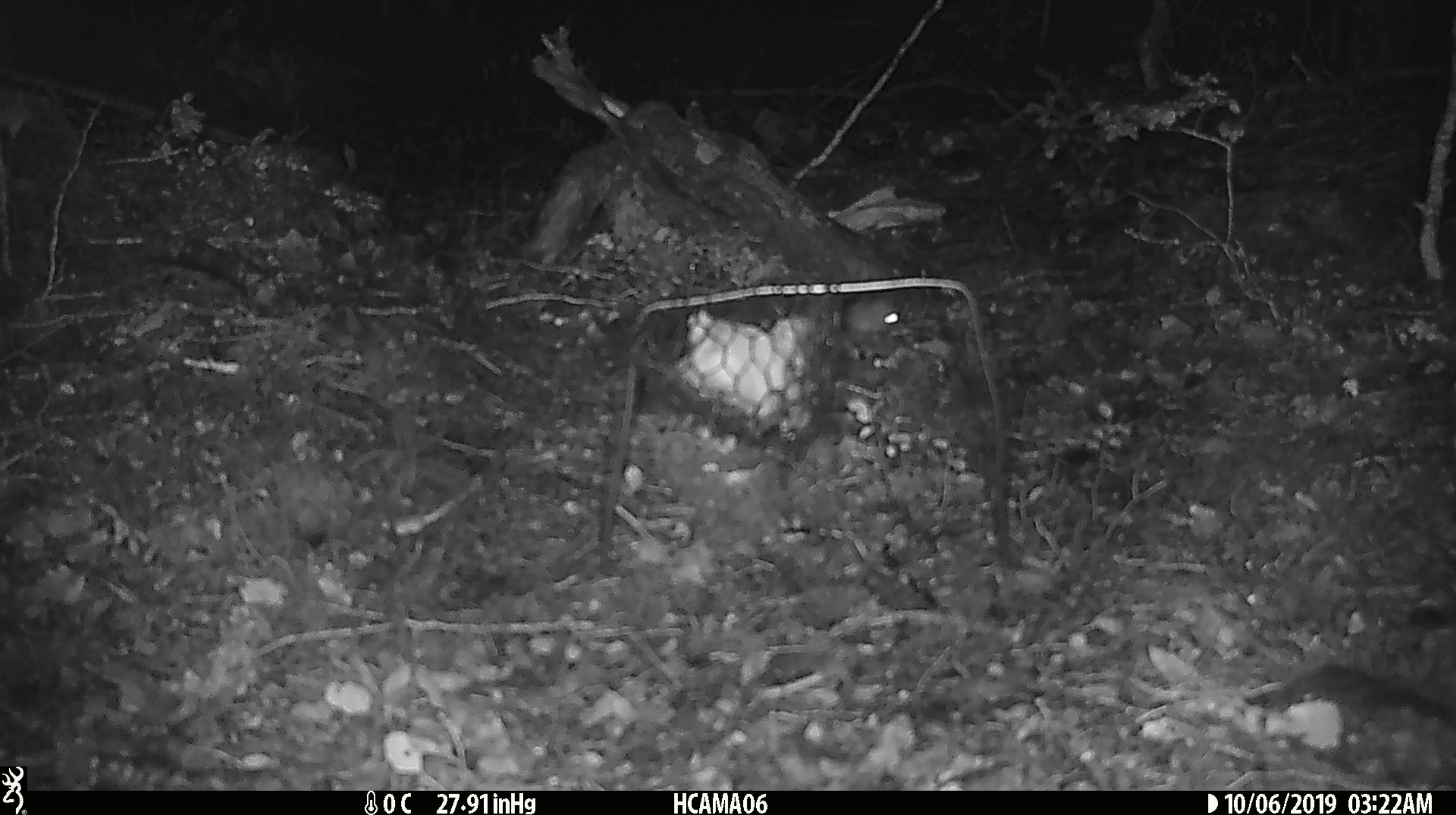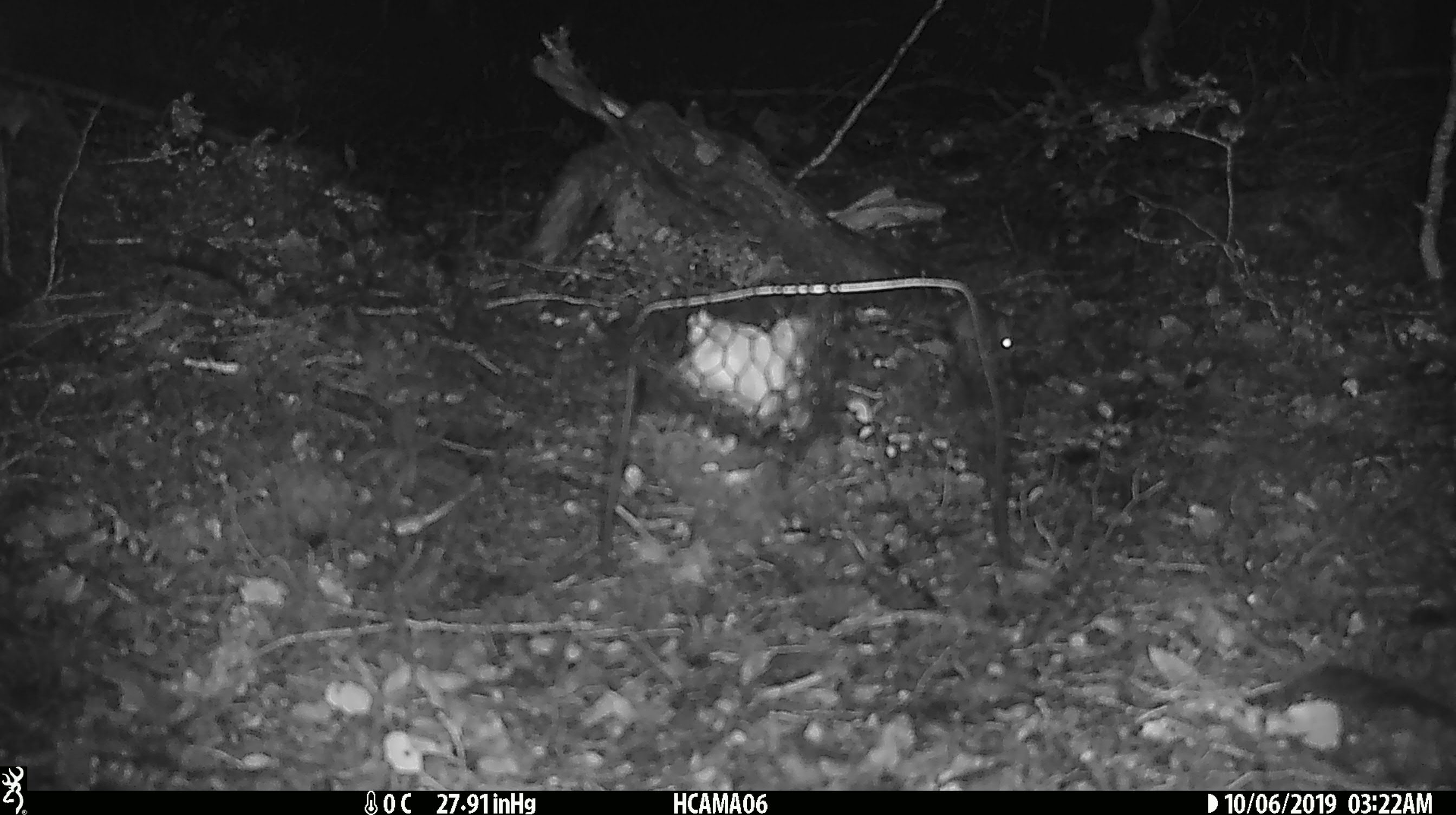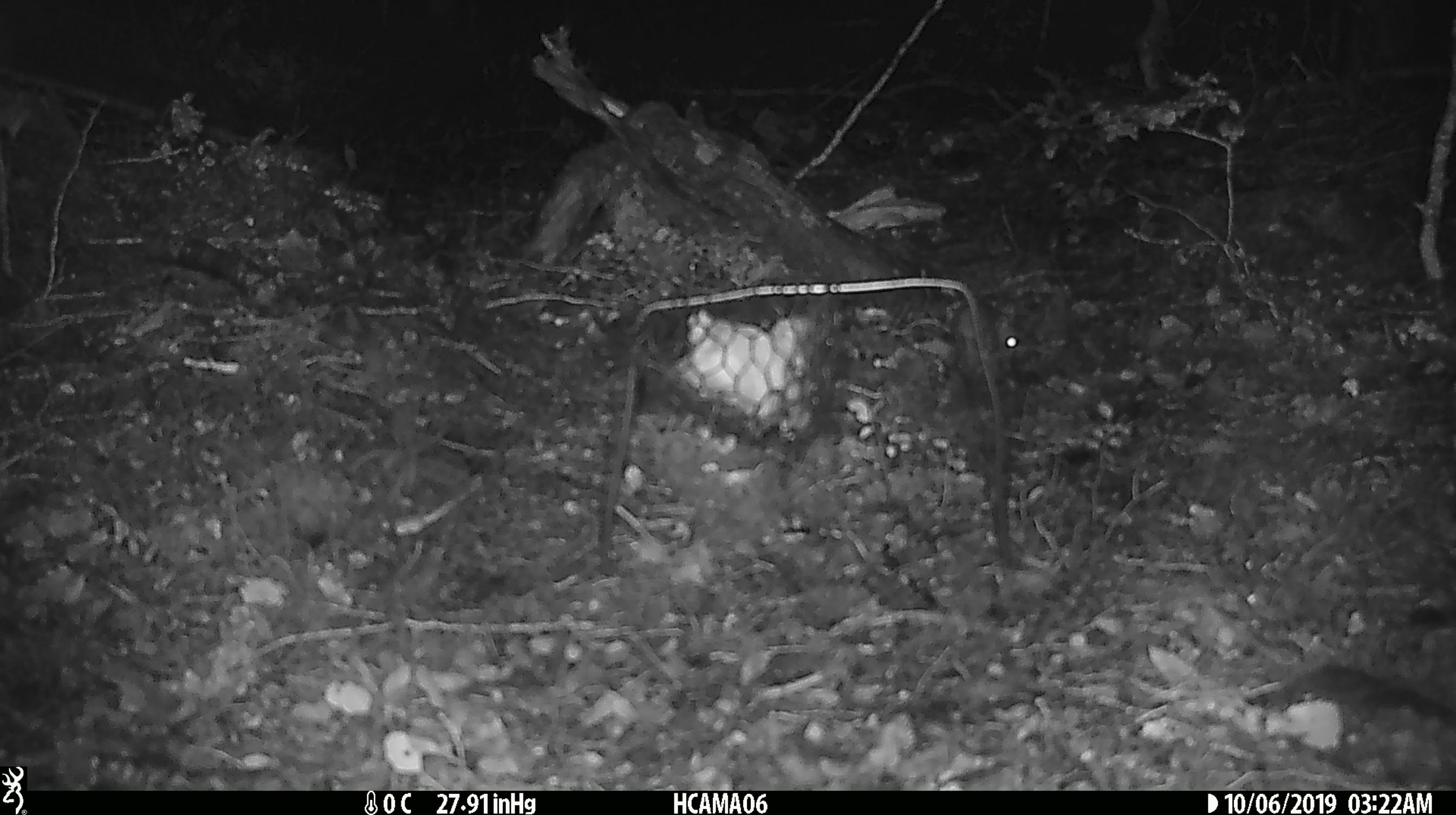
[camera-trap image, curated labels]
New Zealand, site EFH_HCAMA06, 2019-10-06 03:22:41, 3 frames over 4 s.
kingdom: Animalia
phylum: Chordata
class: Mammalia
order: Rodentia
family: Muridae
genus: Mus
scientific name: Mus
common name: mouse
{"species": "mouse (Mus)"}